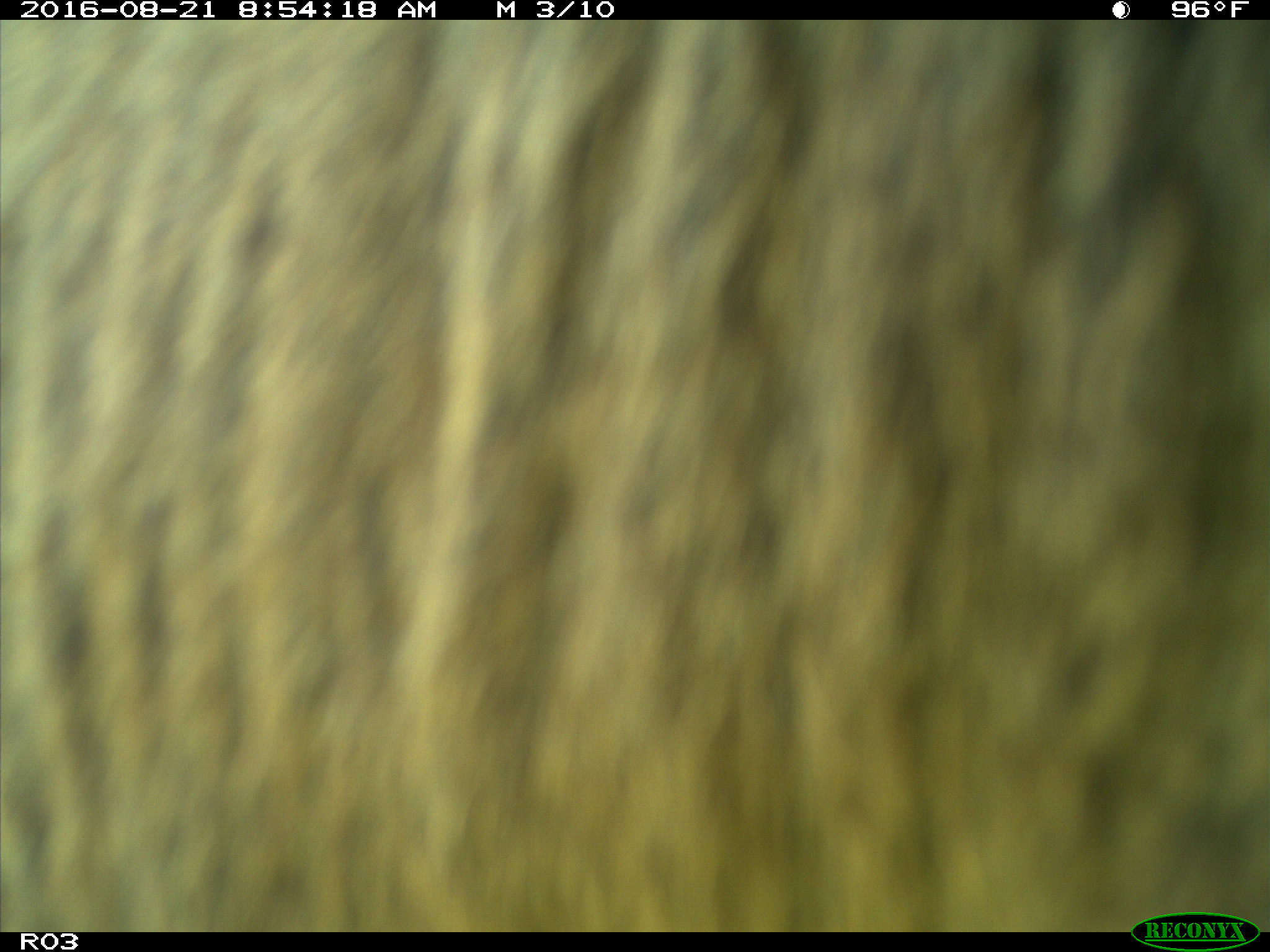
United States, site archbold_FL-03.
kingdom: Animalia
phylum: Chordata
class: Mammalia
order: Artiodactyla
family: Bovidae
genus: Bos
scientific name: Bos taurus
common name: domestic cow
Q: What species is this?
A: Bos taurus (domestic cow).